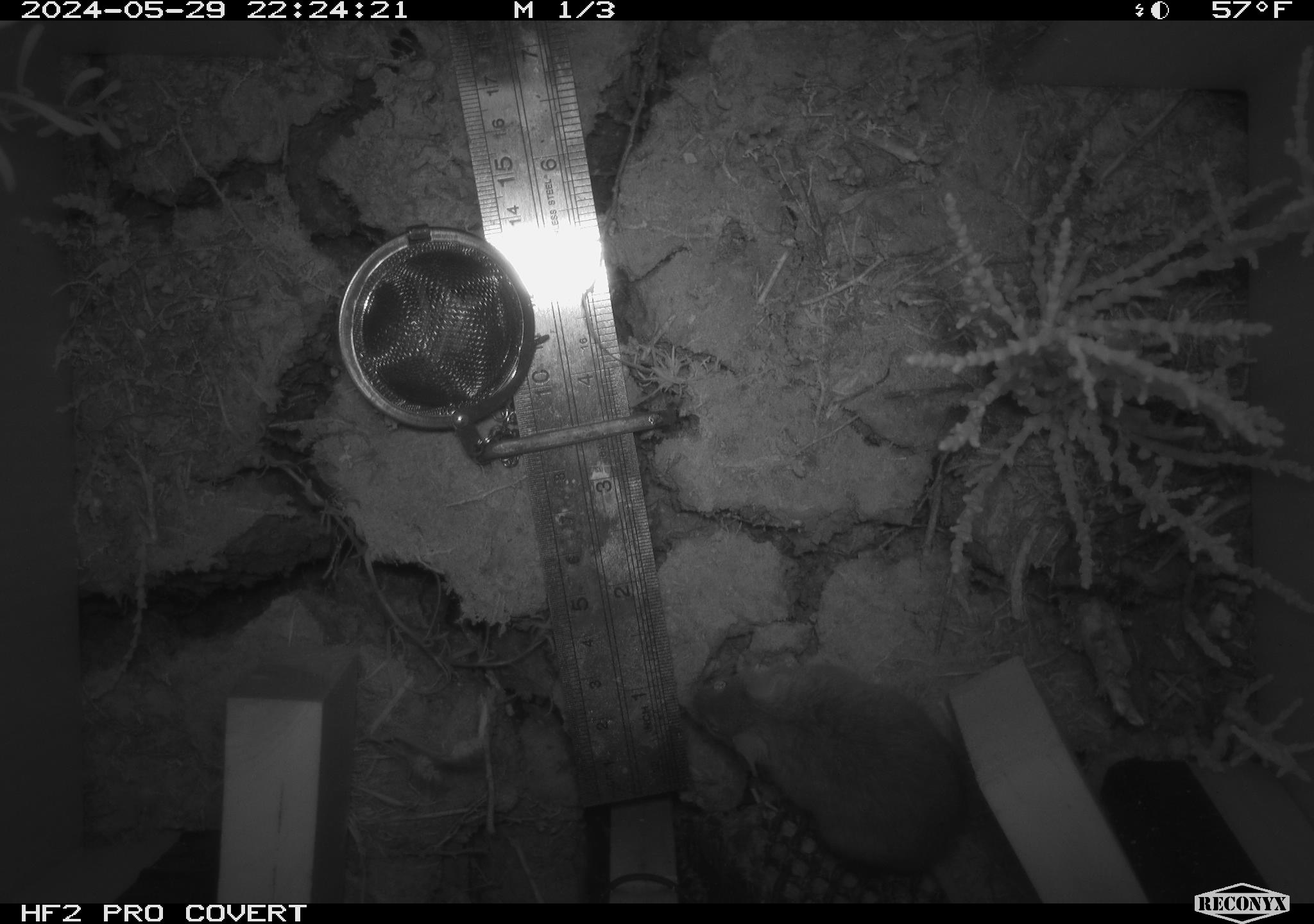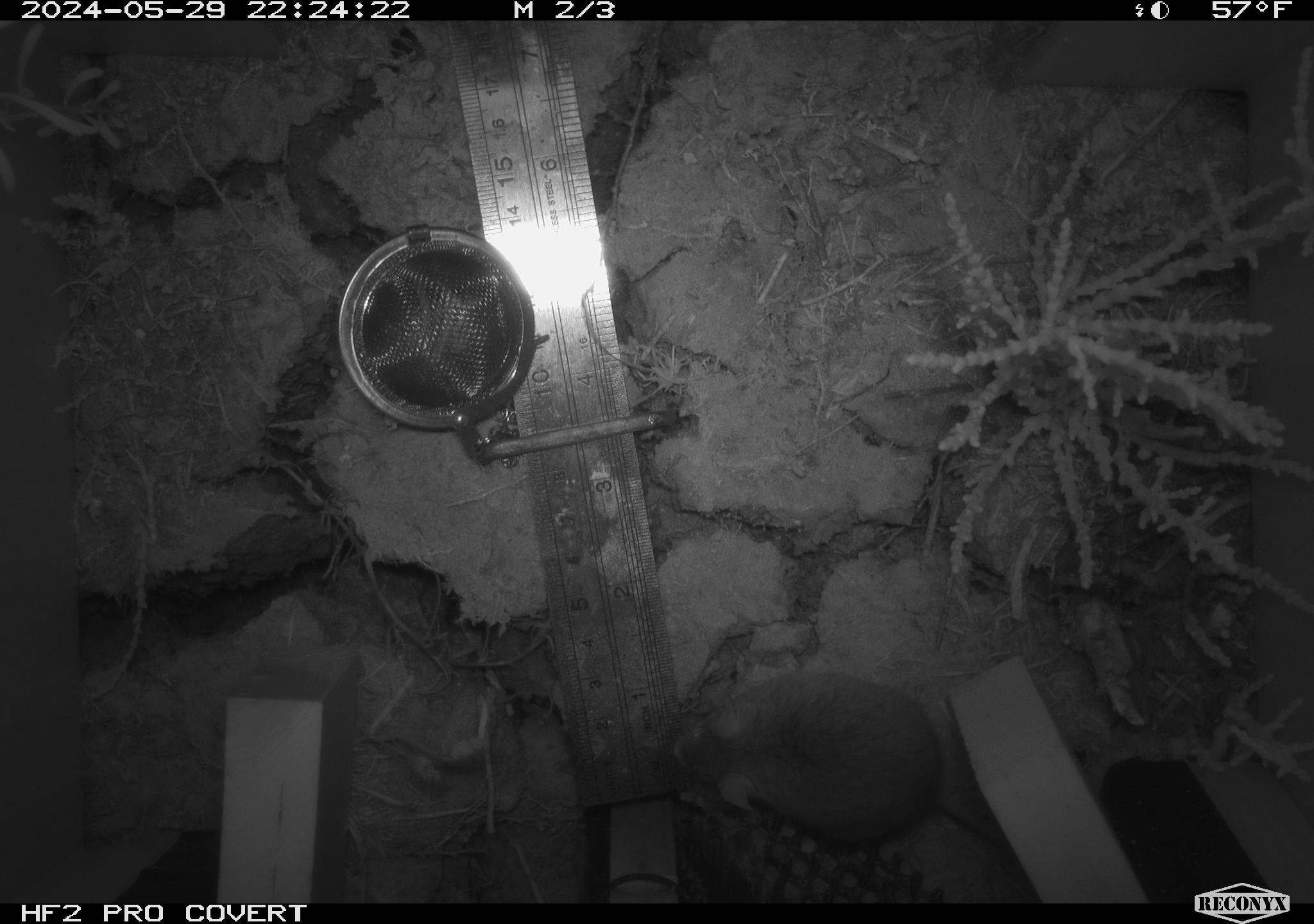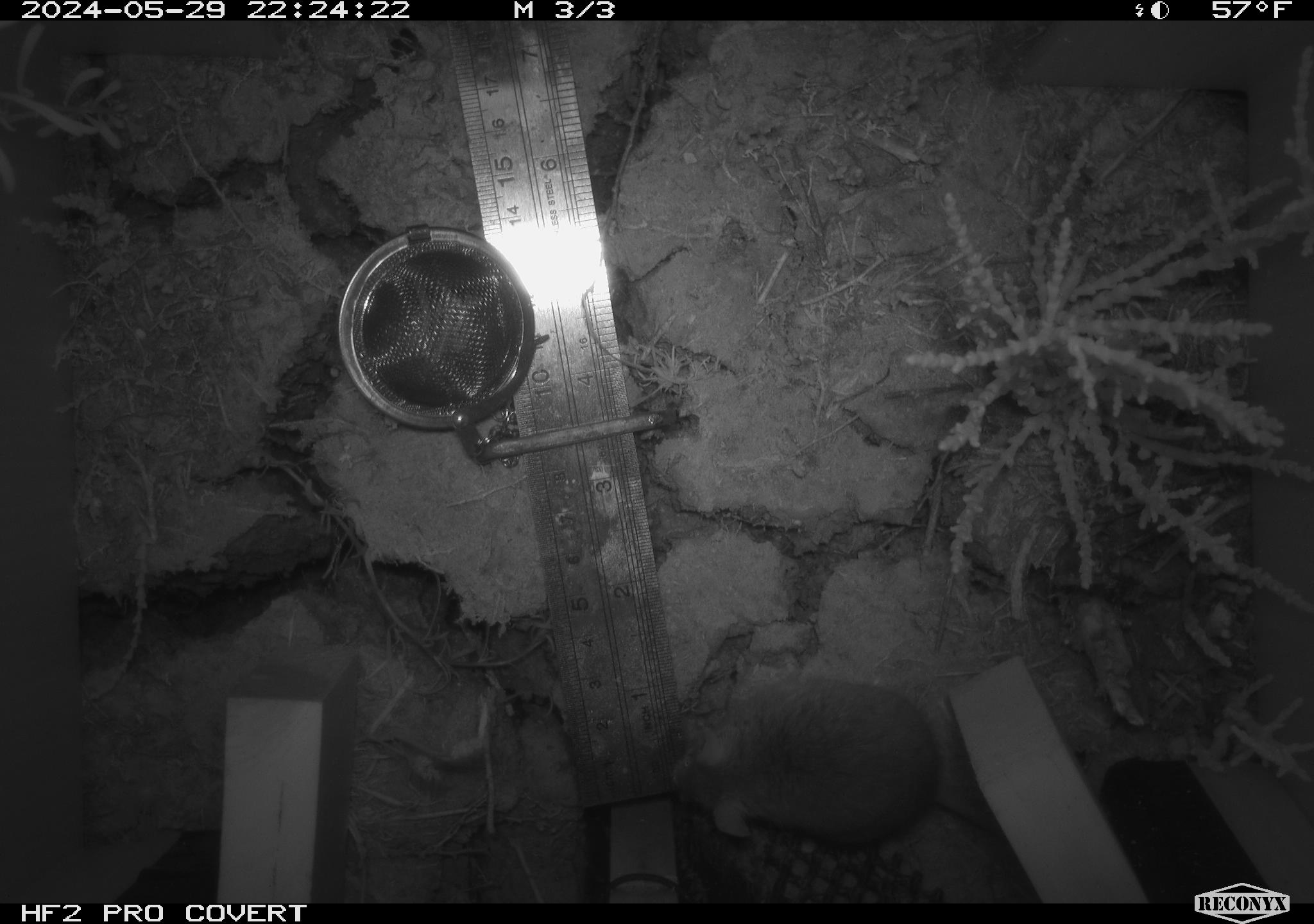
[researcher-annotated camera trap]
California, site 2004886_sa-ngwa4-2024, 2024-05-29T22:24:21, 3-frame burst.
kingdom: Animalia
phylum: Chordata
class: Mammalia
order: Rodentia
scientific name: Rodentia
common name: mouse species